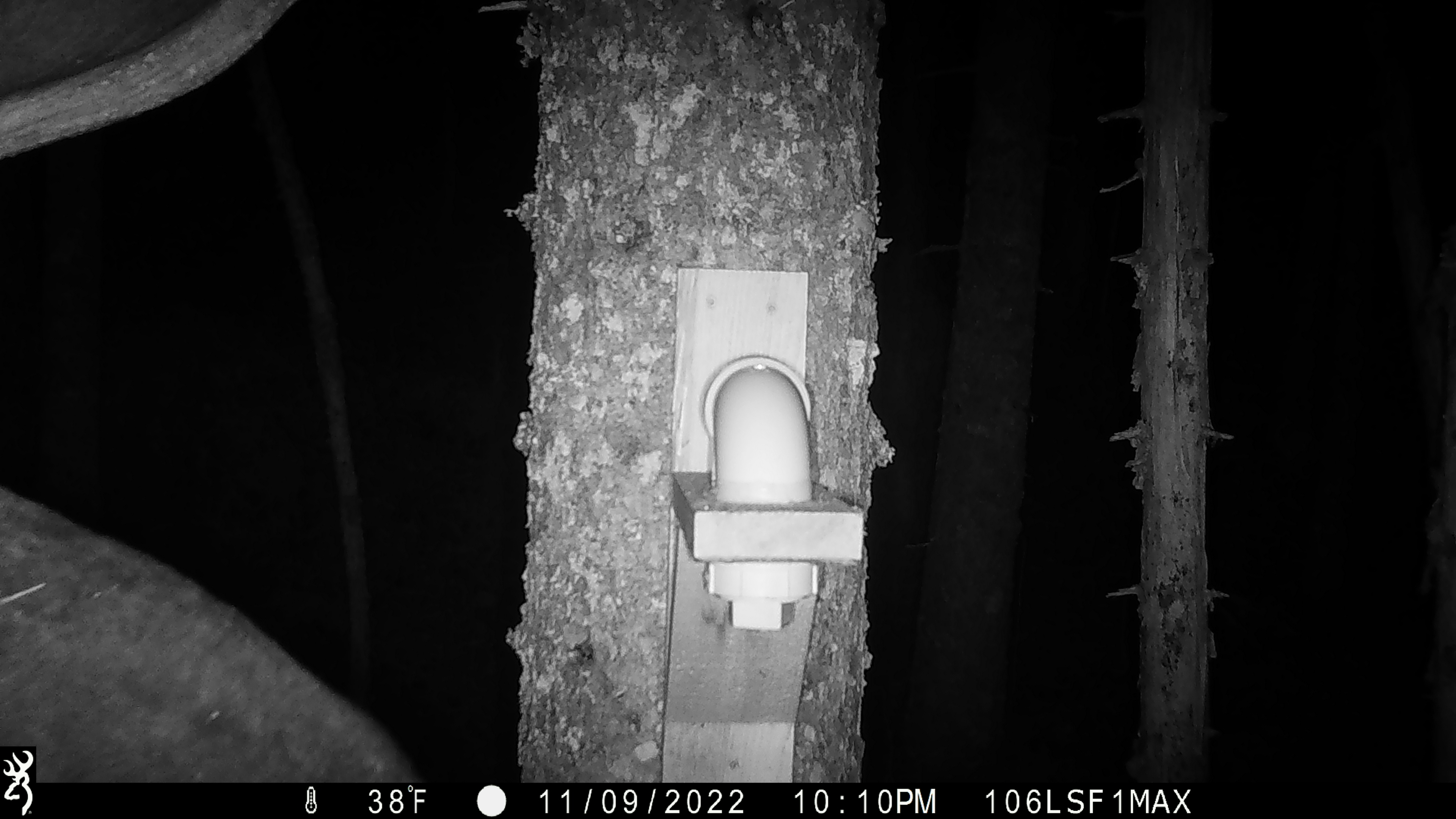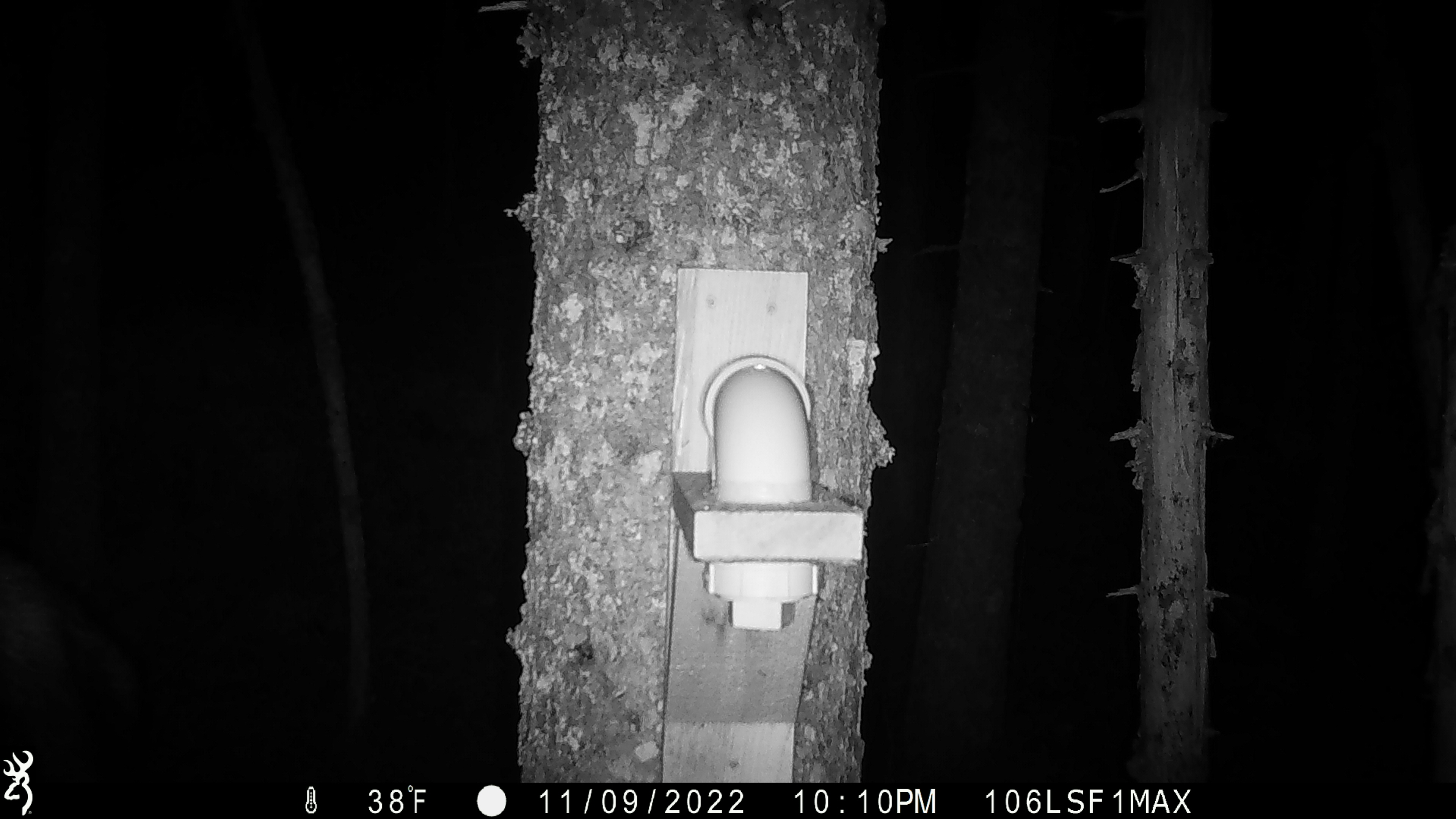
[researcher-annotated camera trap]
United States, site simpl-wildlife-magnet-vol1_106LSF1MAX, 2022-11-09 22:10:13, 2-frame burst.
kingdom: Animalia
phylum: Chordata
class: Mammalia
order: Artiodactyla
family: Cervidae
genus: Alces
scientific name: Alces alces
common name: moose